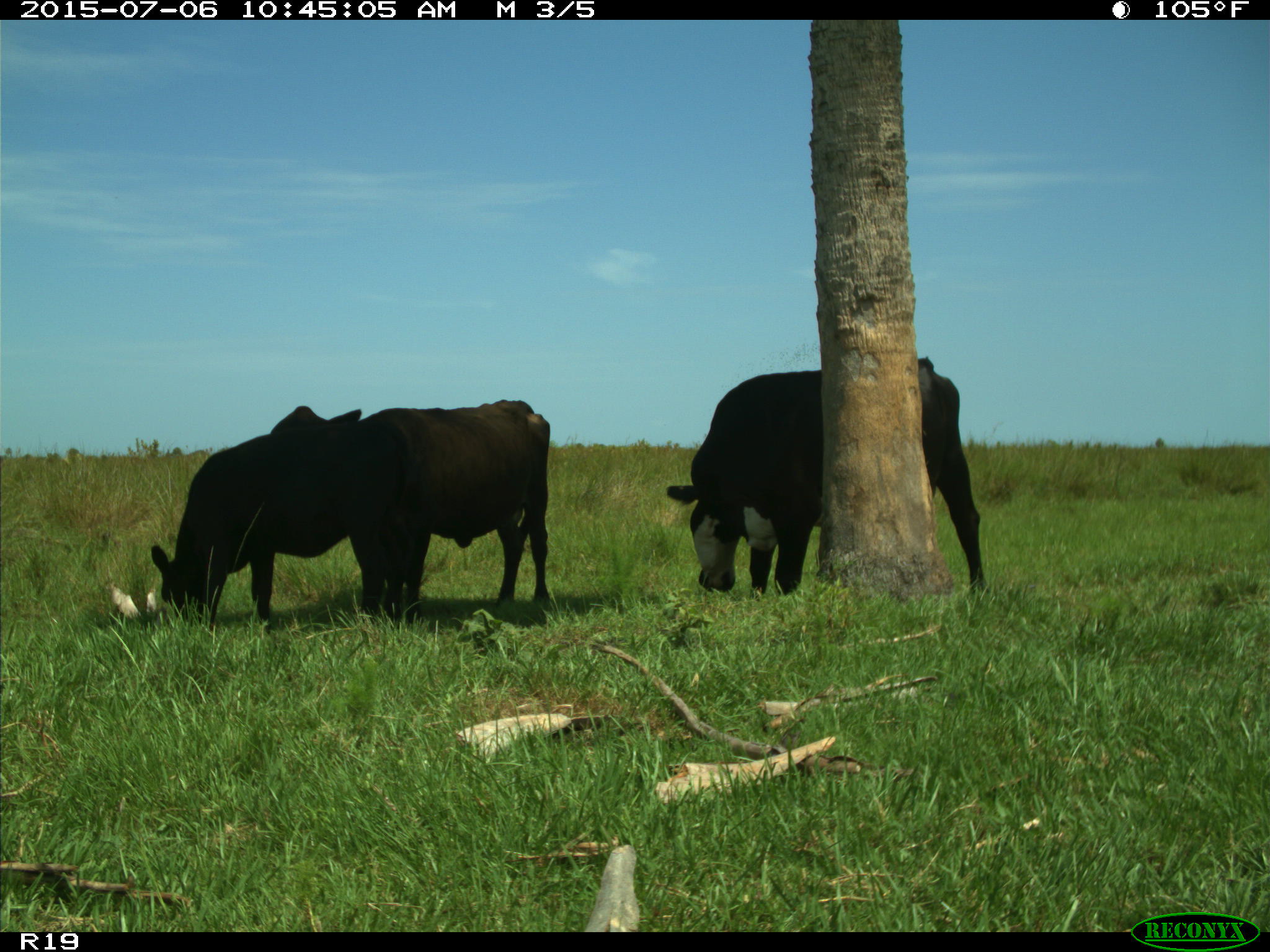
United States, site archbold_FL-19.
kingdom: Animalia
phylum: Chordata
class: Mammalia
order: Artiodactyla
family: Bovidae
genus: Bos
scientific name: Bos taurus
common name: domestic cow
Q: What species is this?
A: Bos taurus (domestic cow).